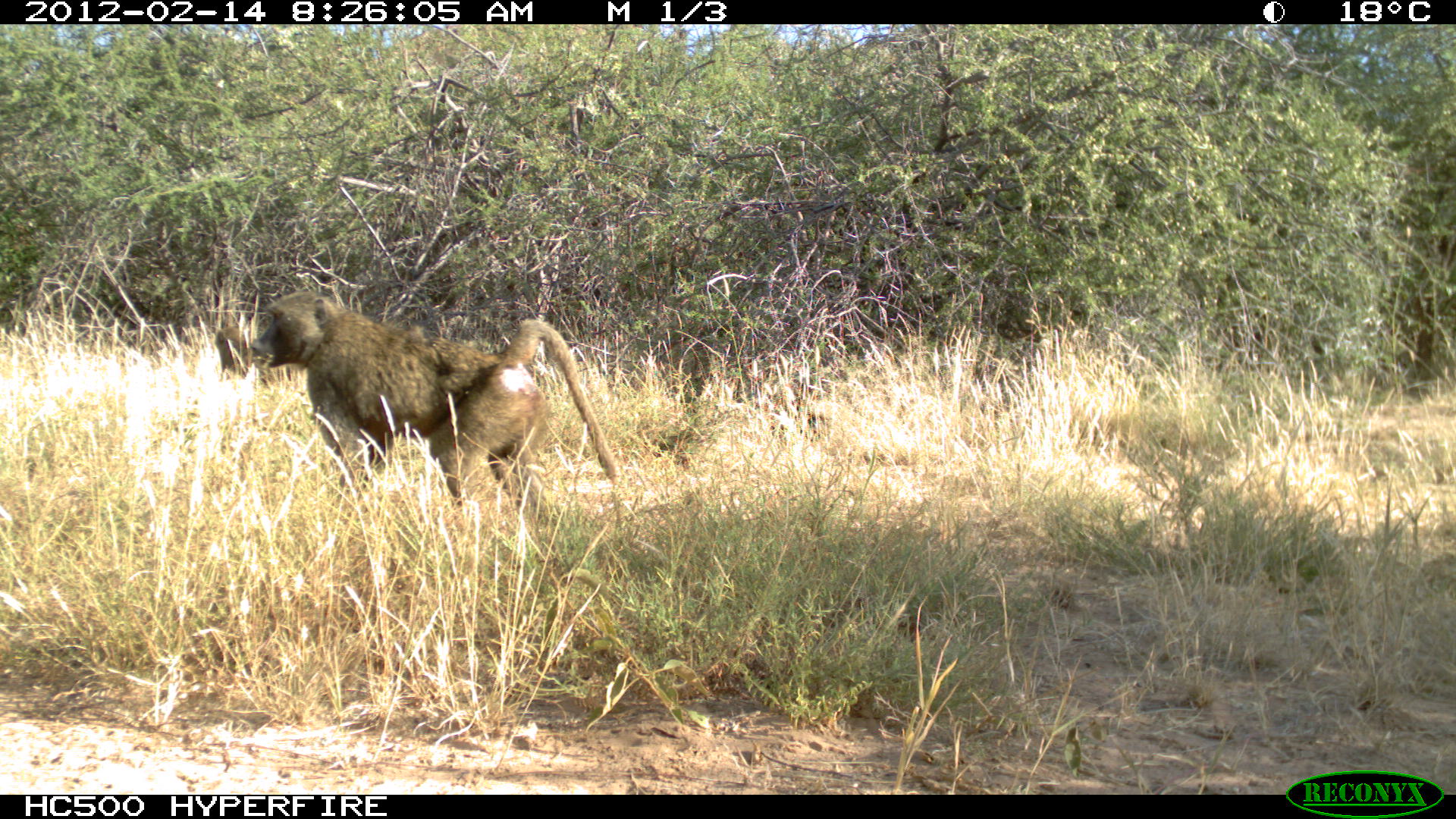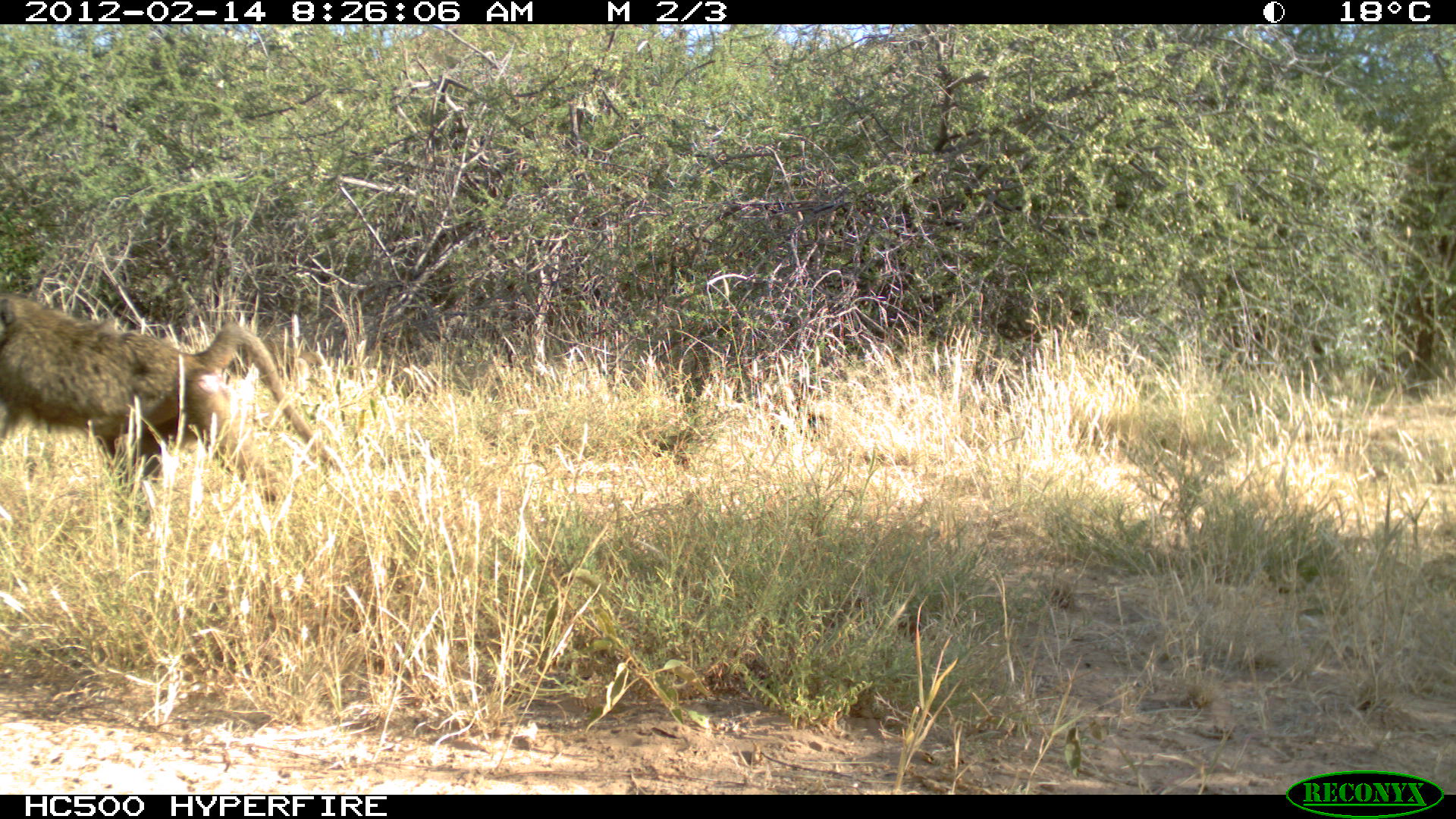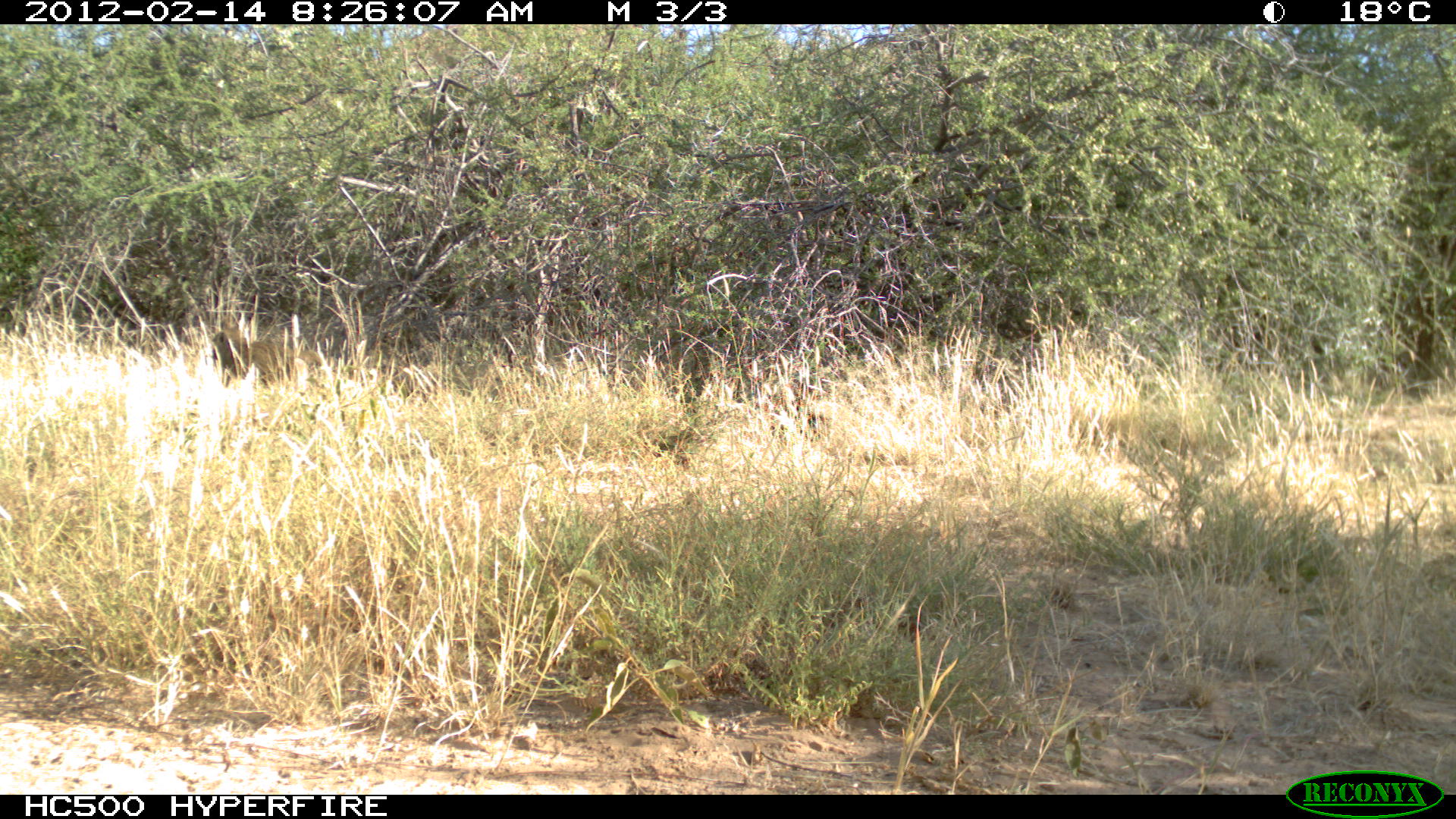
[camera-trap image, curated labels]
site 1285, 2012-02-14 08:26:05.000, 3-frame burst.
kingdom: Animalia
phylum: Chordata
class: Mammalia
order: Primates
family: Cercopithecidae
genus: Papio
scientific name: Papio anubis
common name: olive baboon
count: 2